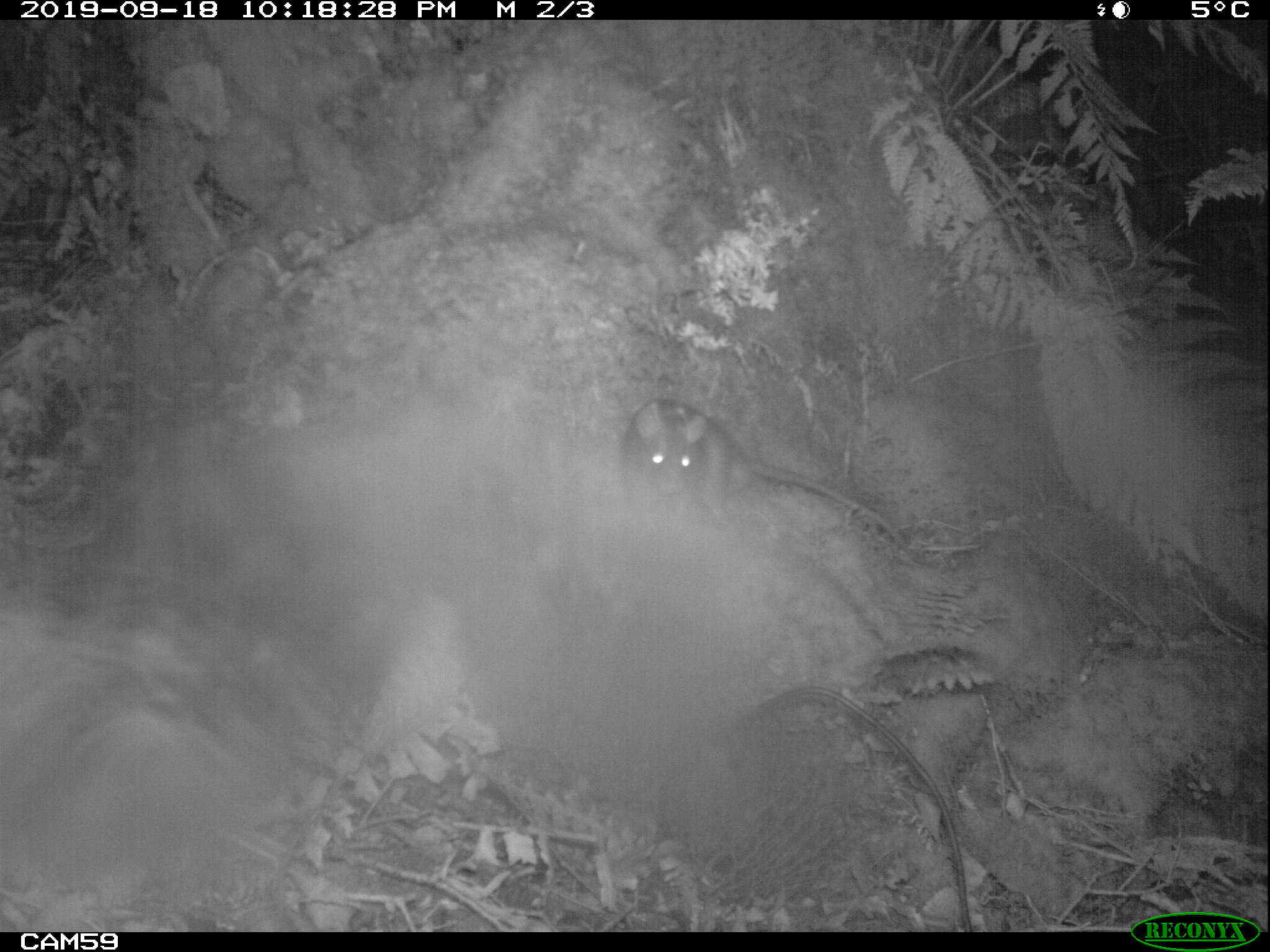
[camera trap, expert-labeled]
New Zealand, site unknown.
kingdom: Animalia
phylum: Chordata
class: Mammalia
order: Rodentia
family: Muridae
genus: Rattus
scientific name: Rattus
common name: rat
Rat (Rattus).